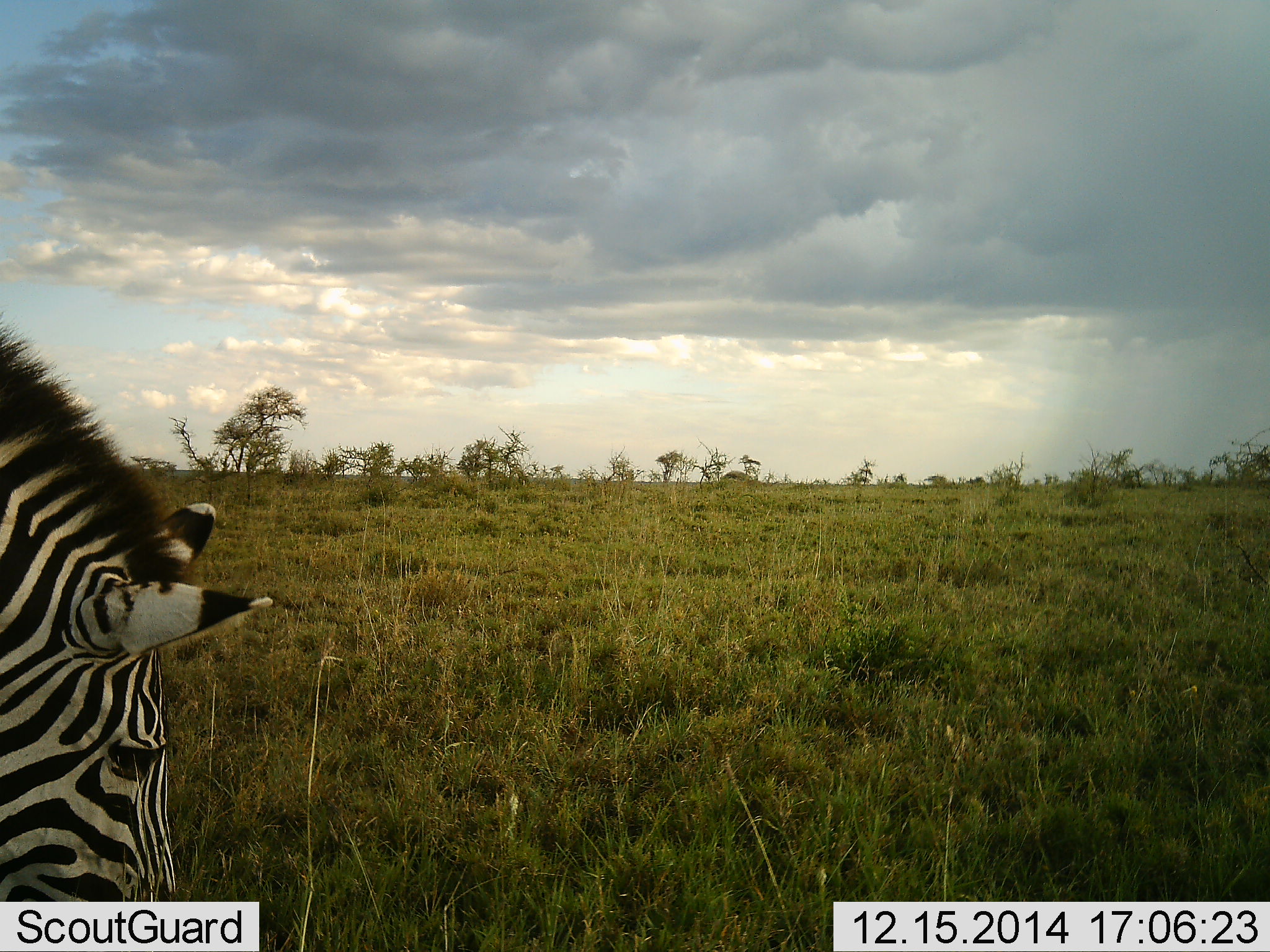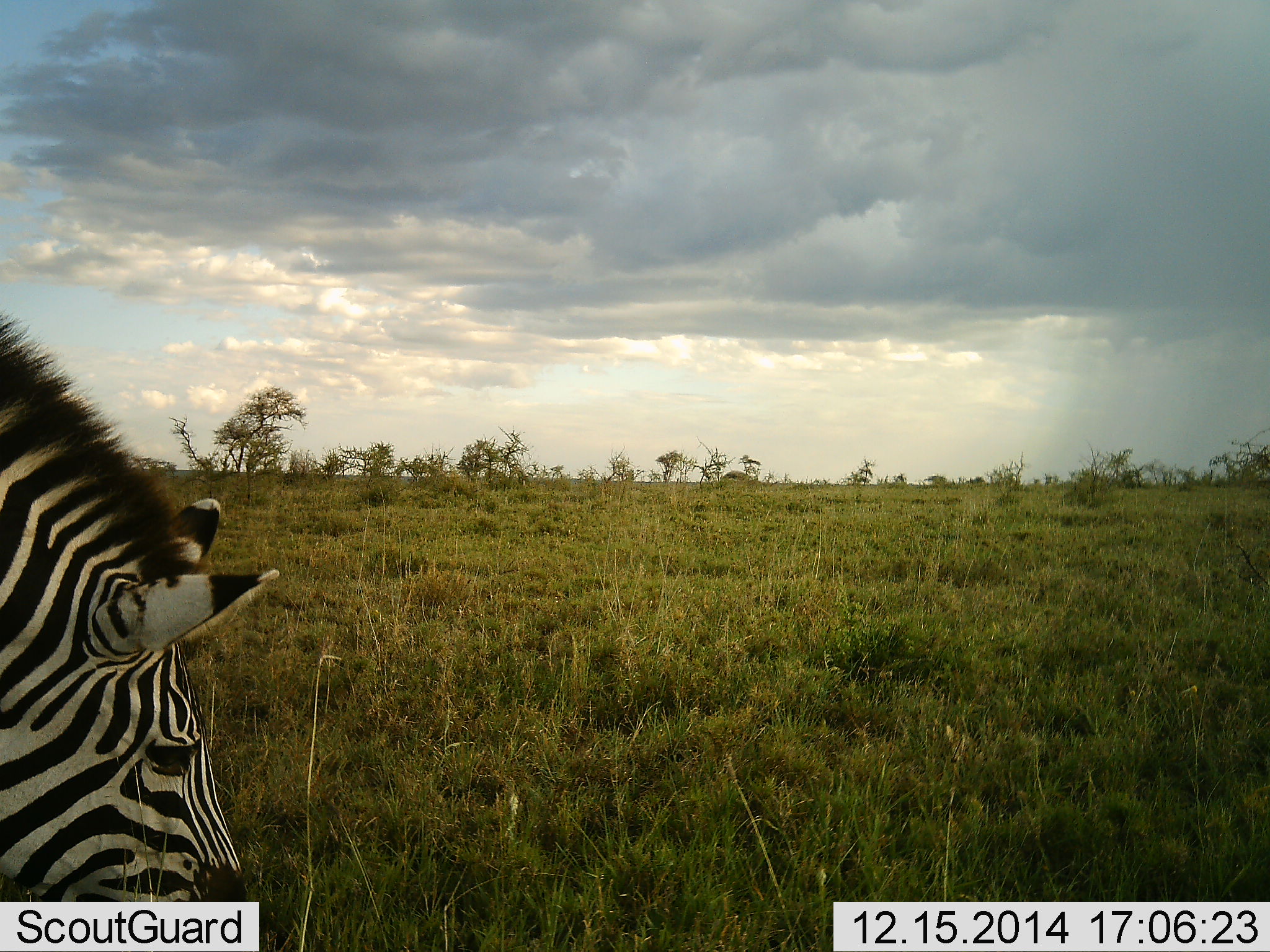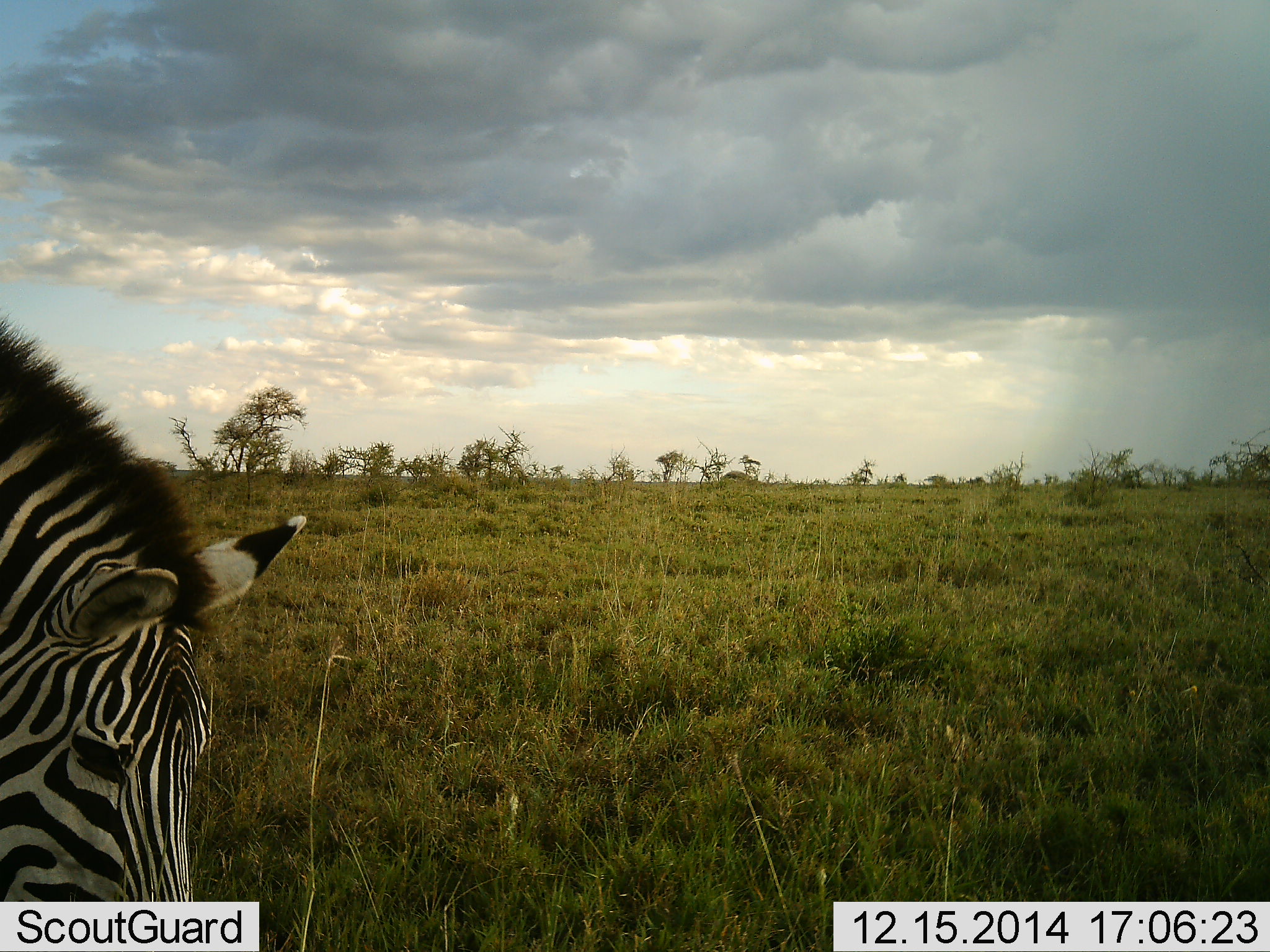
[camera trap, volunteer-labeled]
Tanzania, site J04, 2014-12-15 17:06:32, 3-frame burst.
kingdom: Animalia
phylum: Chordata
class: Mammalia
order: Perissodactyla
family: Equidae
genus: Equus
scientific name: Equus quagga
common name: plains zebra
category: zebra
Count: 1.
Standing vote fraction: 10%.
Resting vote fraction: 0%.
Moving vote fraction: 0%.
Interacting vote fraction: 0%.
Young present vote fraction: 0%.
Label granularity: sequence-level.